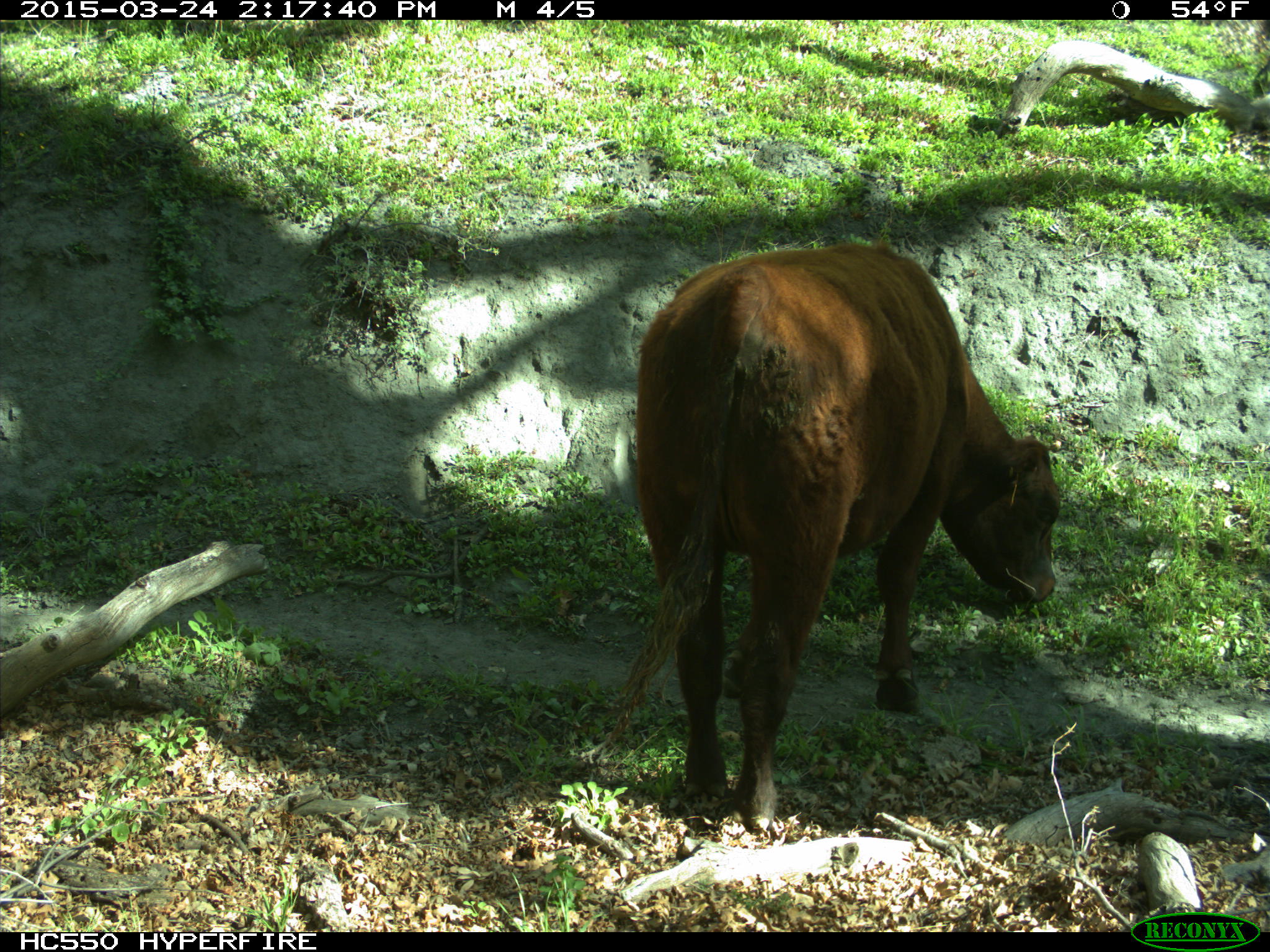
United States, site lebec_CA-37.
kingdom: Animalia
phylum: Chordata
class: Mammalia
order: Artiodactyla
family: Bovidae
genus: Bos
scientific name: Bos taurus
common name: domestic cow